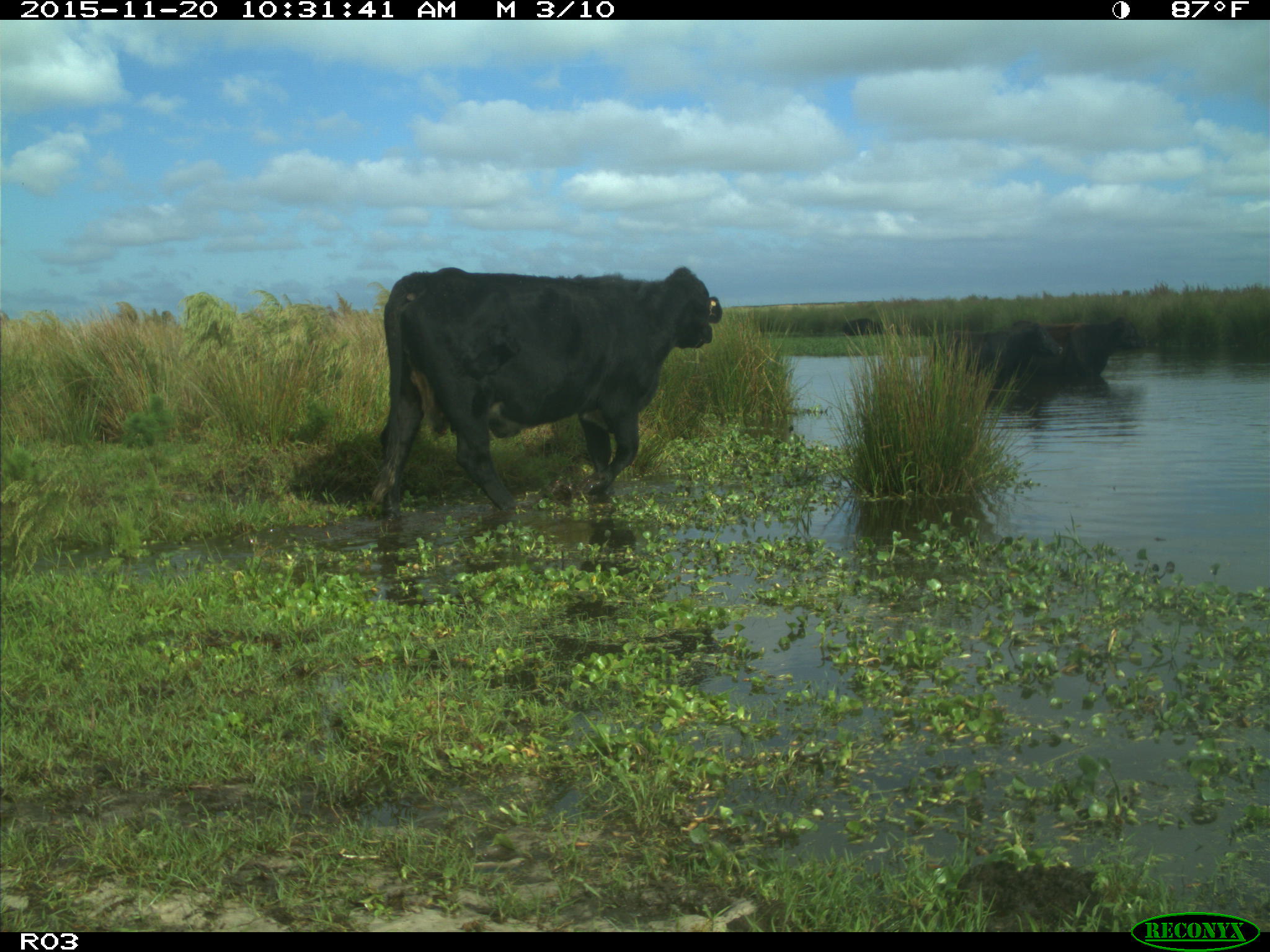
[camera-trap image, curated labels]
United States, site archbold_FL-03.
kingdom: Animalia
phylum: Chordata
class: Mammalia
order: Artiodactyla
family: Bovidae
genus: Bos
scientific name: Bos taurus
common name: domestic cow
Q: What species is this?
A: Bos taurus (domestic cow).